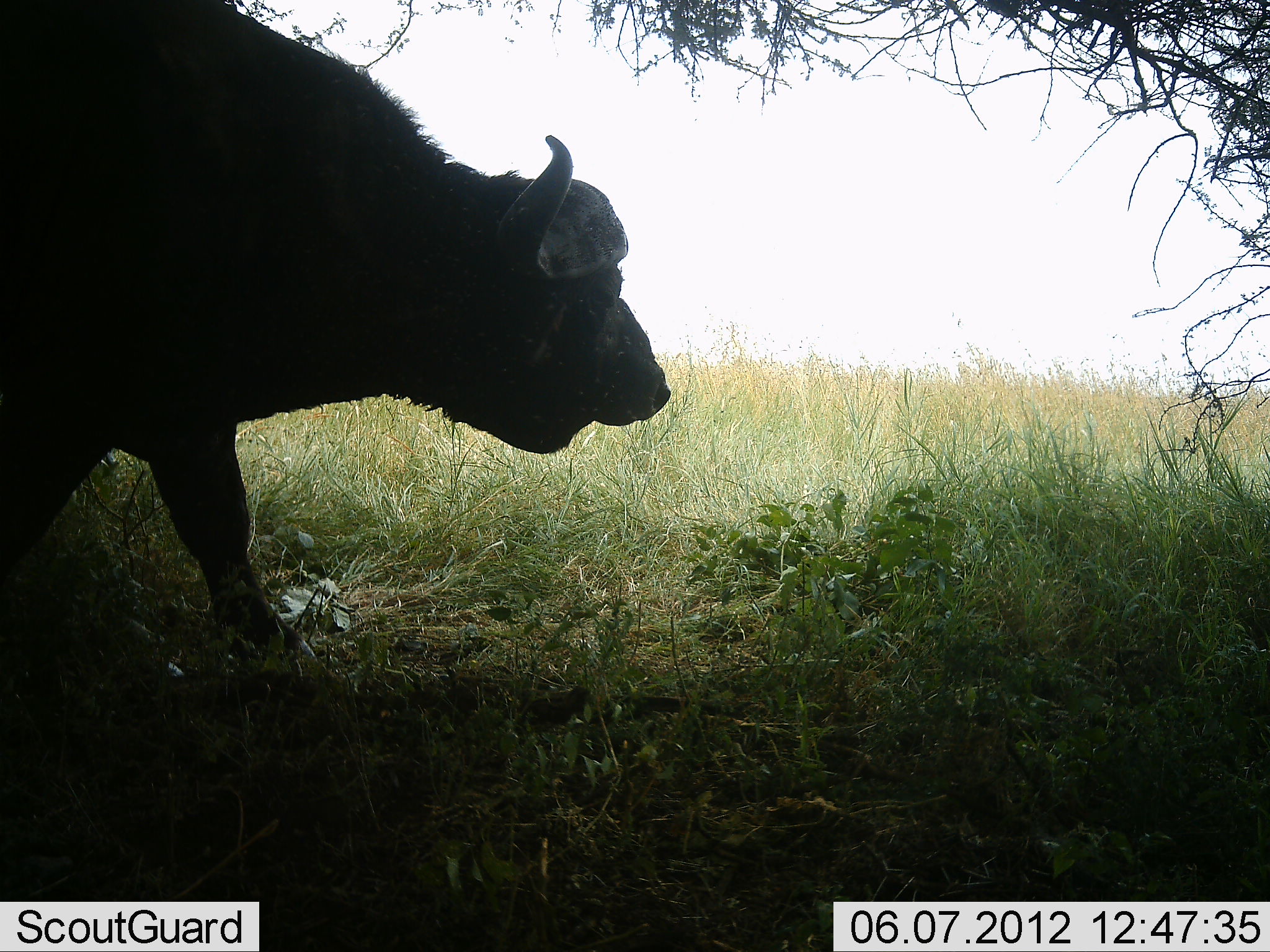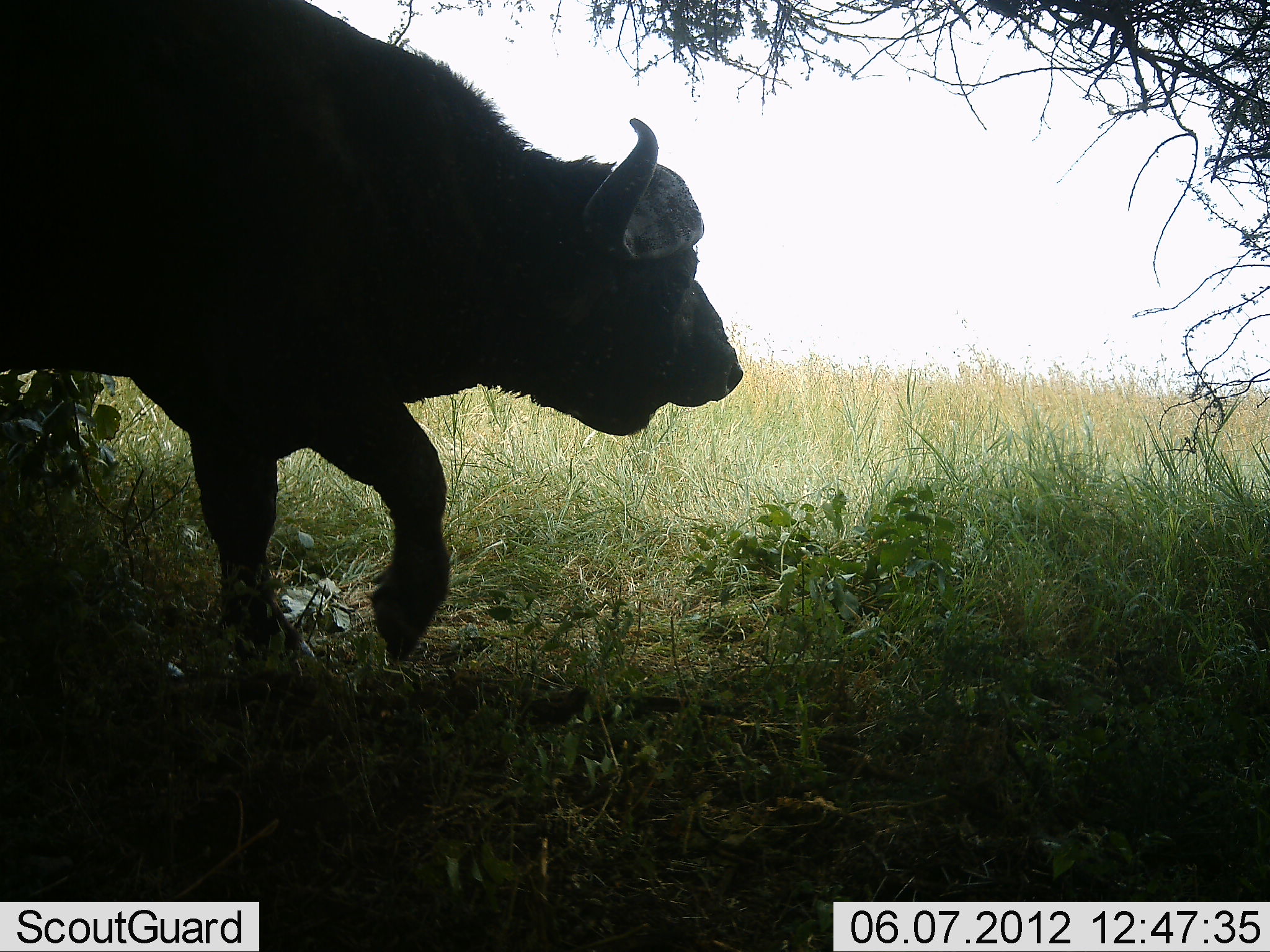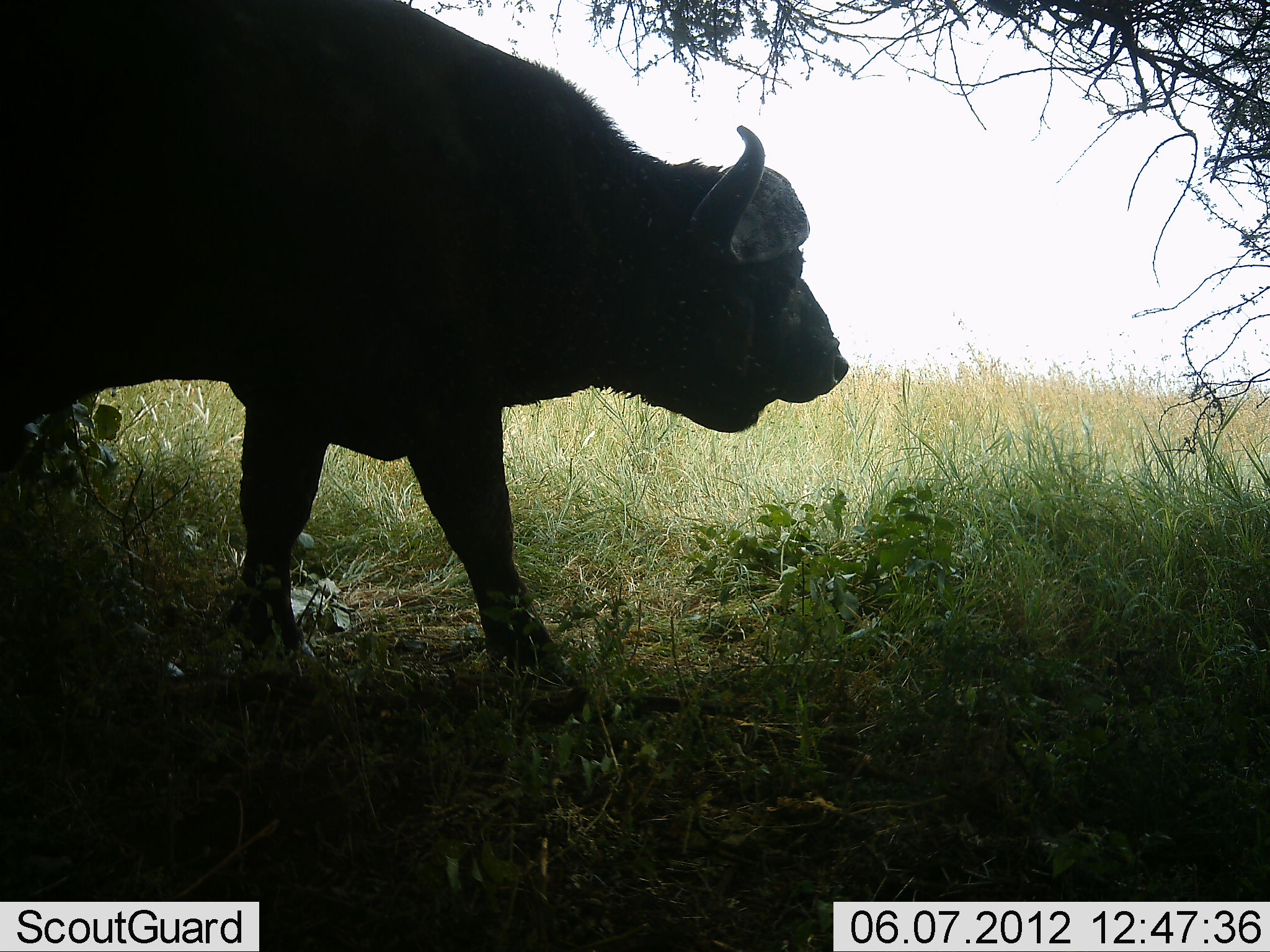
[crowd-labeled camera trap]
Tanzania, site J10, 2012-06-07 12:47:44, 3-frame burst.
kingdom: Animalia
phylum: Chordata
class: Mammalia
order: Artiodactyla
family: Bovidae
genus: Syncerus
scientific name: Syncerus caffer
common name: cape buffalo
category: buffalo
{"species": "buffalo (cape buffalo) (Syncerus caffer)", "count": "1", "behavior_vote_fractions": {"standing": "0%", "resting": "0%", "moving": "100%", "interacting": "0%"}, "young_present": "0%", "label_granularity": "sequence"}